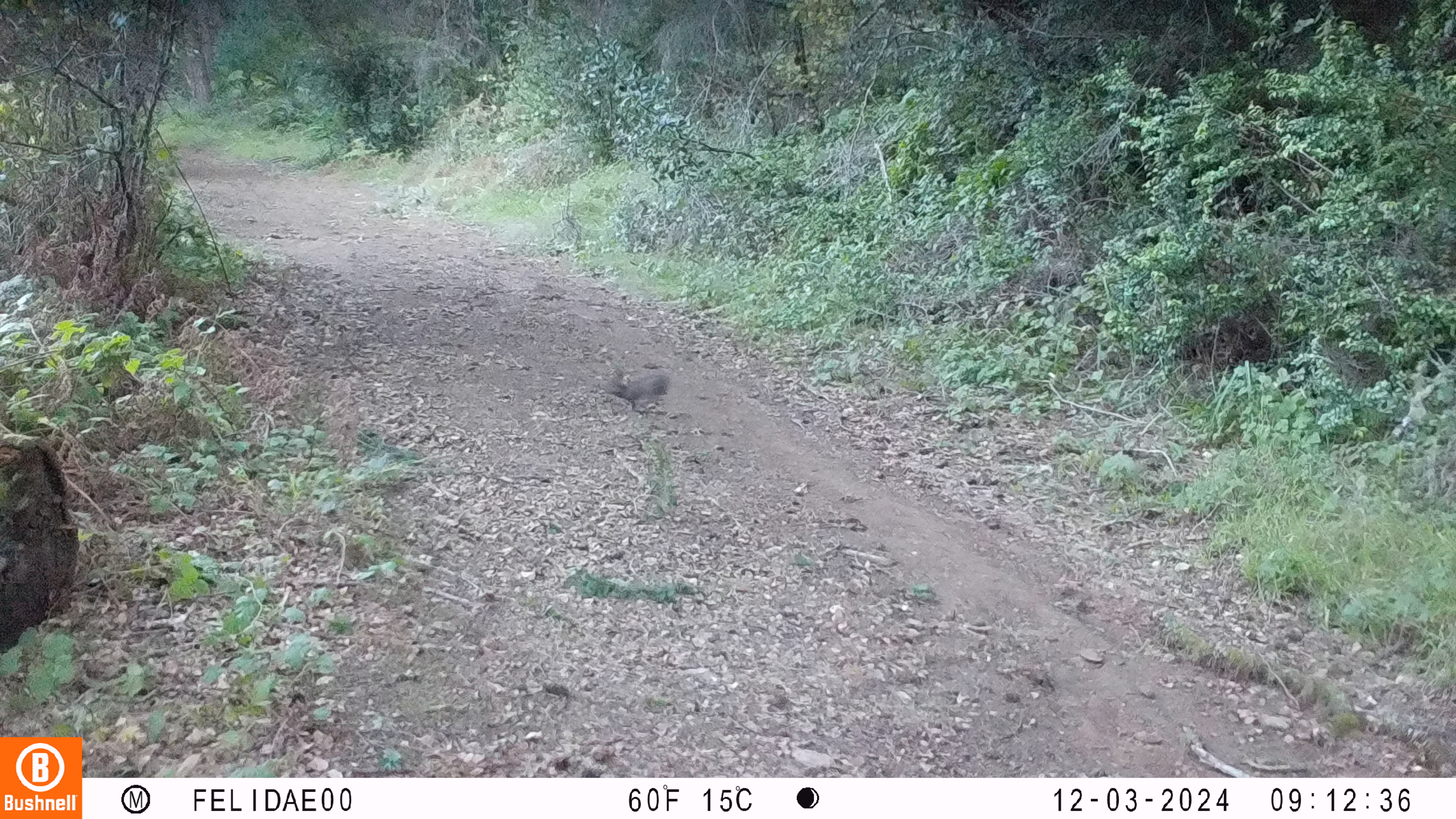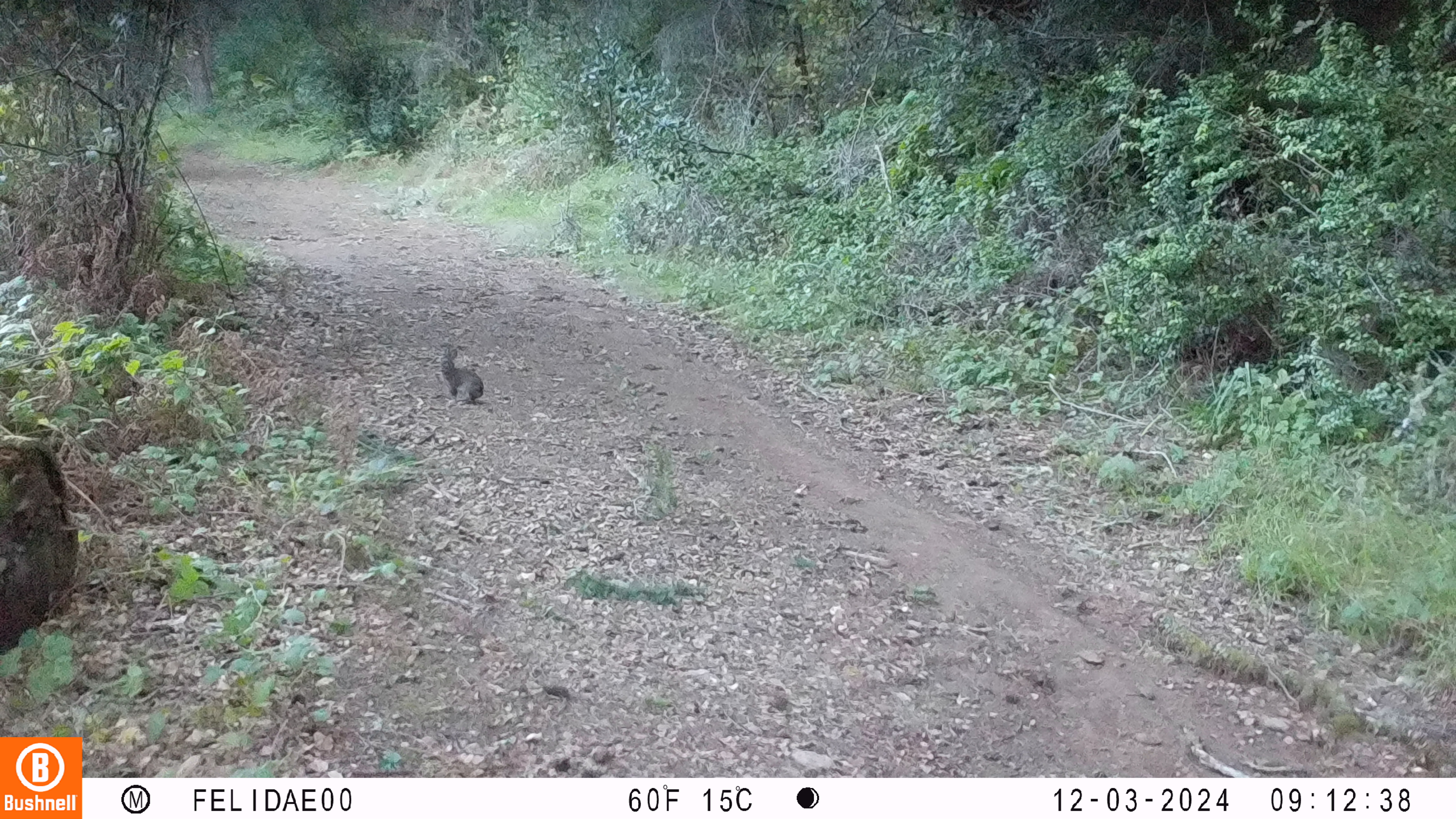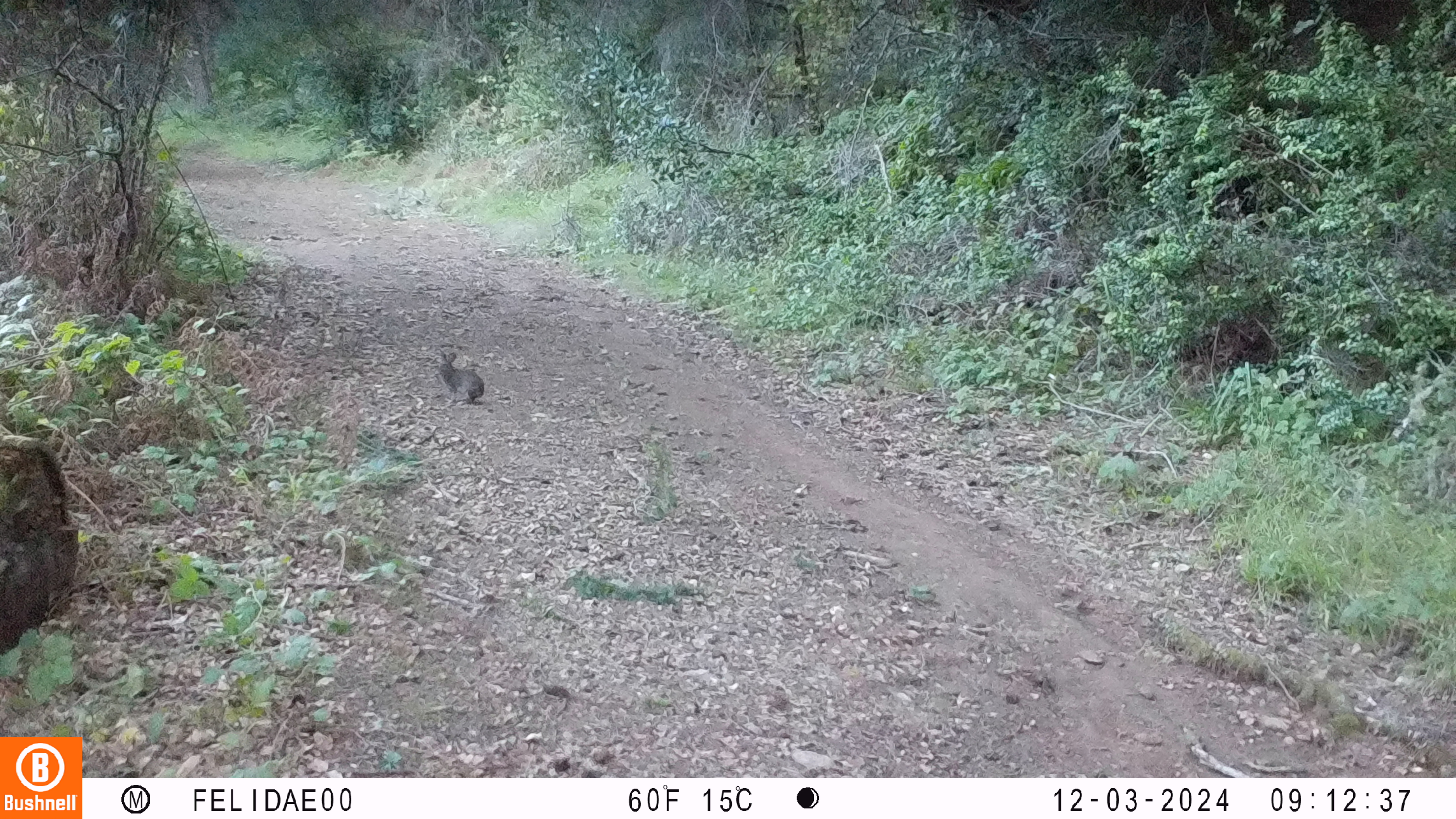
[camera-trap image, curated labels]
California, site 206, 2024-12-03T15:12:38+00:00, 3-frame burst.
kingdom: Animalia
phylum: Chordata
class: Mammalia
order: Lagomorpha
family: Leporidae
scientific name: Leporidae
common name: rabbit